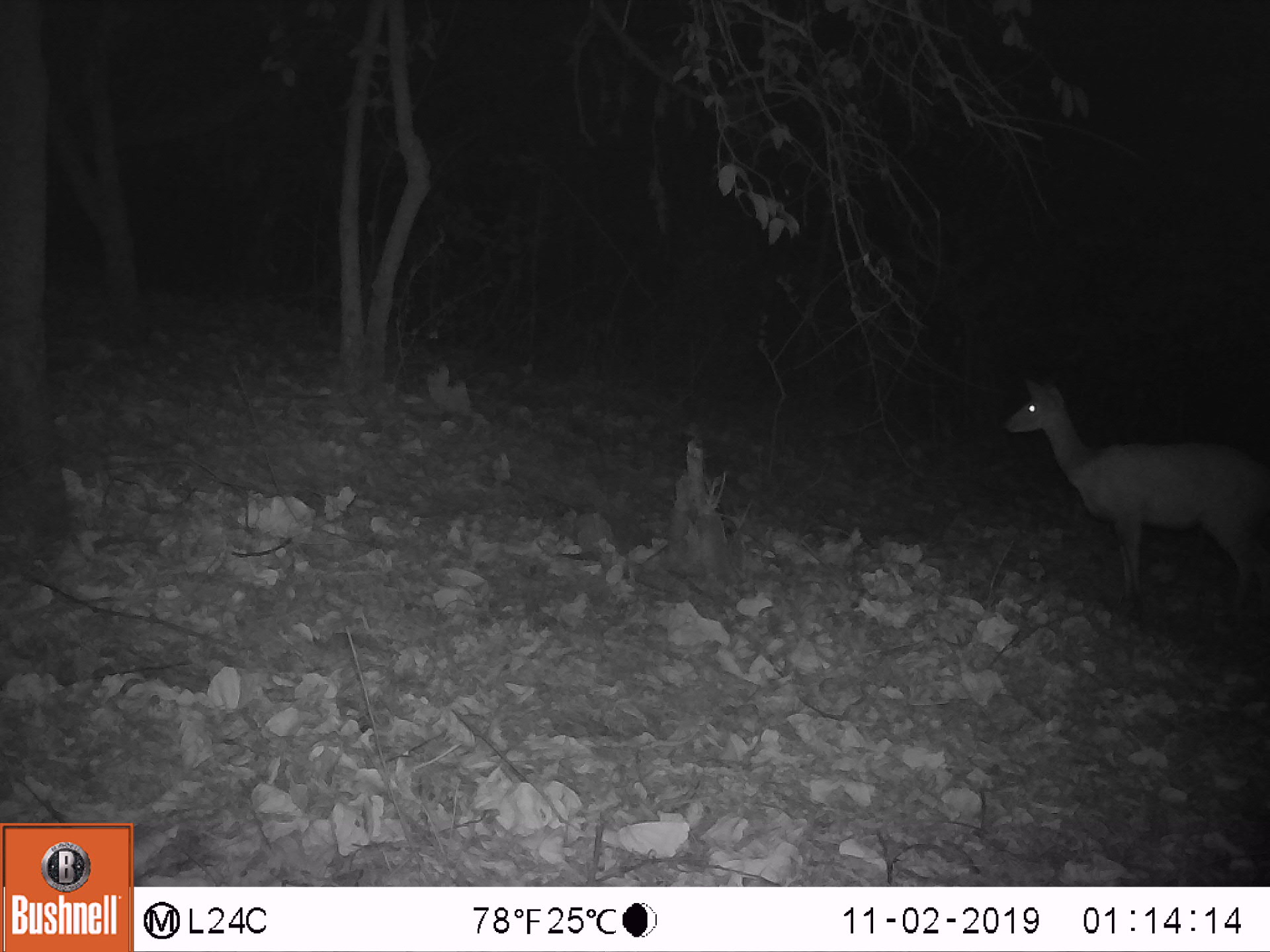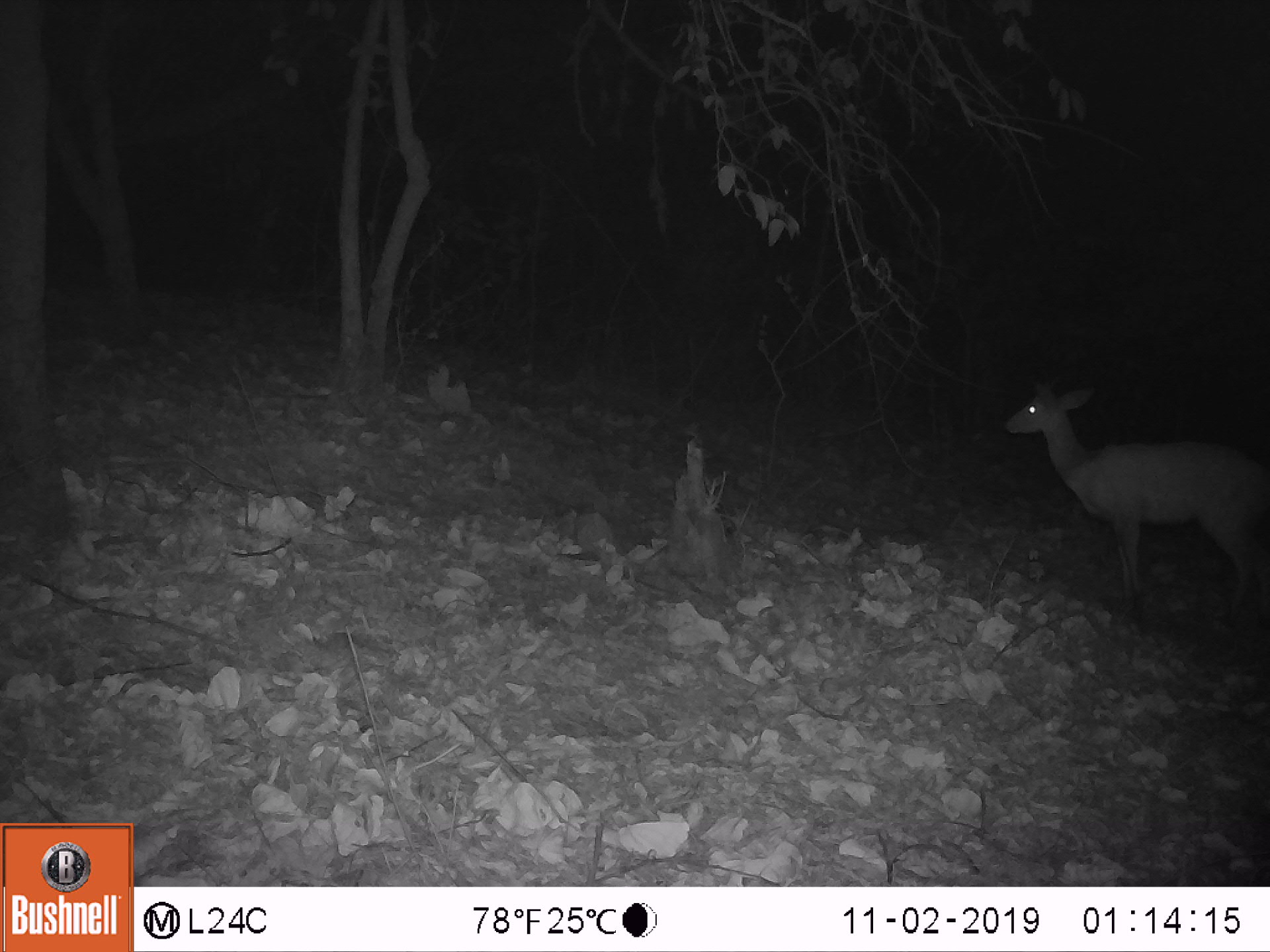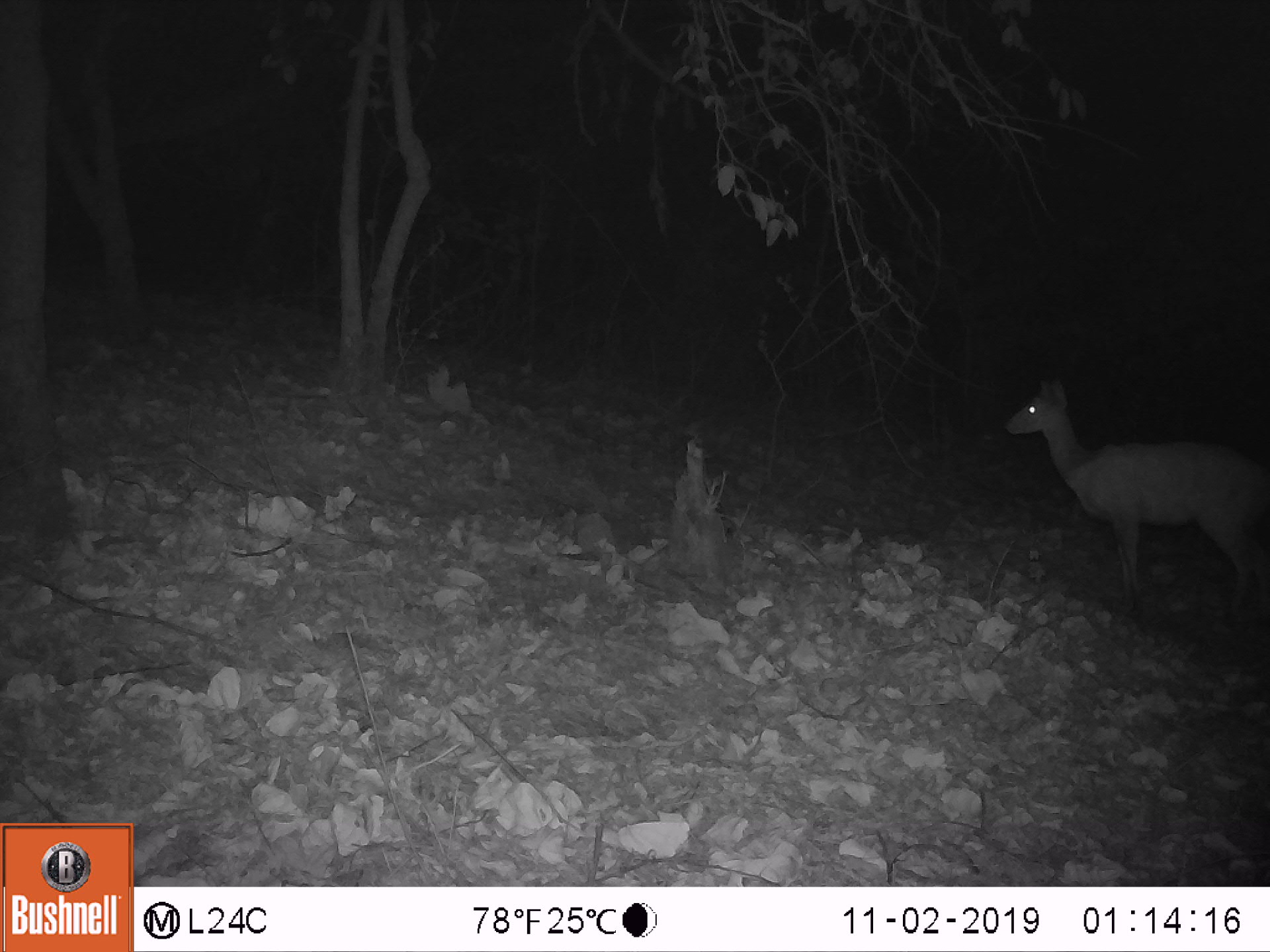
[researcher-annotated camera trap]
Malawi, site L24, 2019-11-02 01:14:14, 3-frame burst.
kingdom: Animalia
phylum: Chordata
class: Mammalia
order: Artiodactyla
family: Bovidae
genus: Tragelaphus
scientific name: Tragelaphus sylvaticus sylvaticus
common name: cape bushbuck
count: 1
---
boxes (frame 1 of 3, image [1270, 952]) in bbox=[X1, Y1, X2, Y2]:
cape bushbuck: bbox=[997, 376, 1267, 618]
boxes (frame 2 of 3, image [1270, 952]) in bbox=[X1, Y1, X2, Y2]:
cape bushbuck: bbox=[997, 368, 1269, 623]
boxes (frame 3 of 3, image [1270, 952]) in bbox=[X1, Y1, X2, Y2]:
cape bushbuck: bbox=[997, 365, 1269, 625]